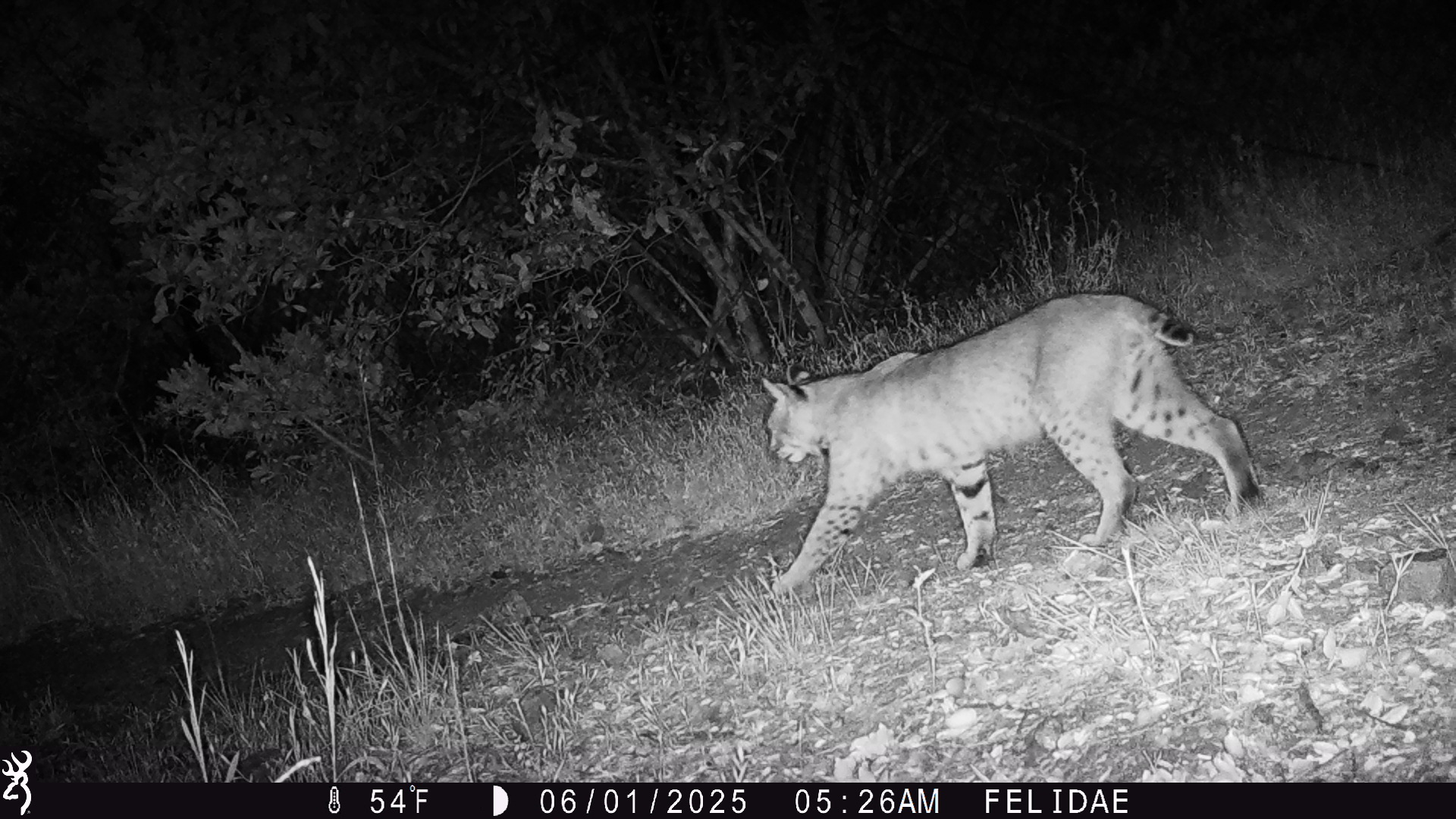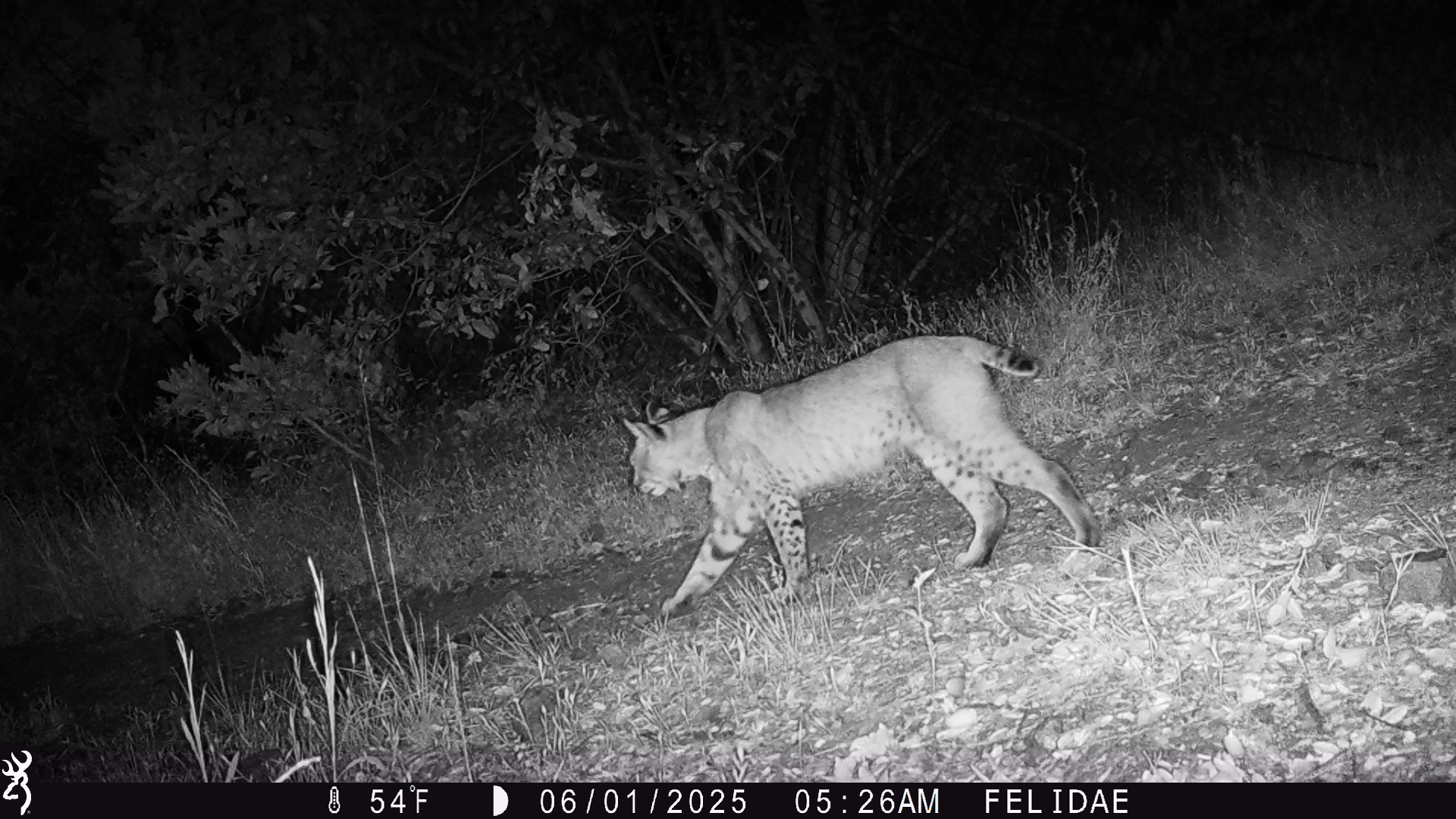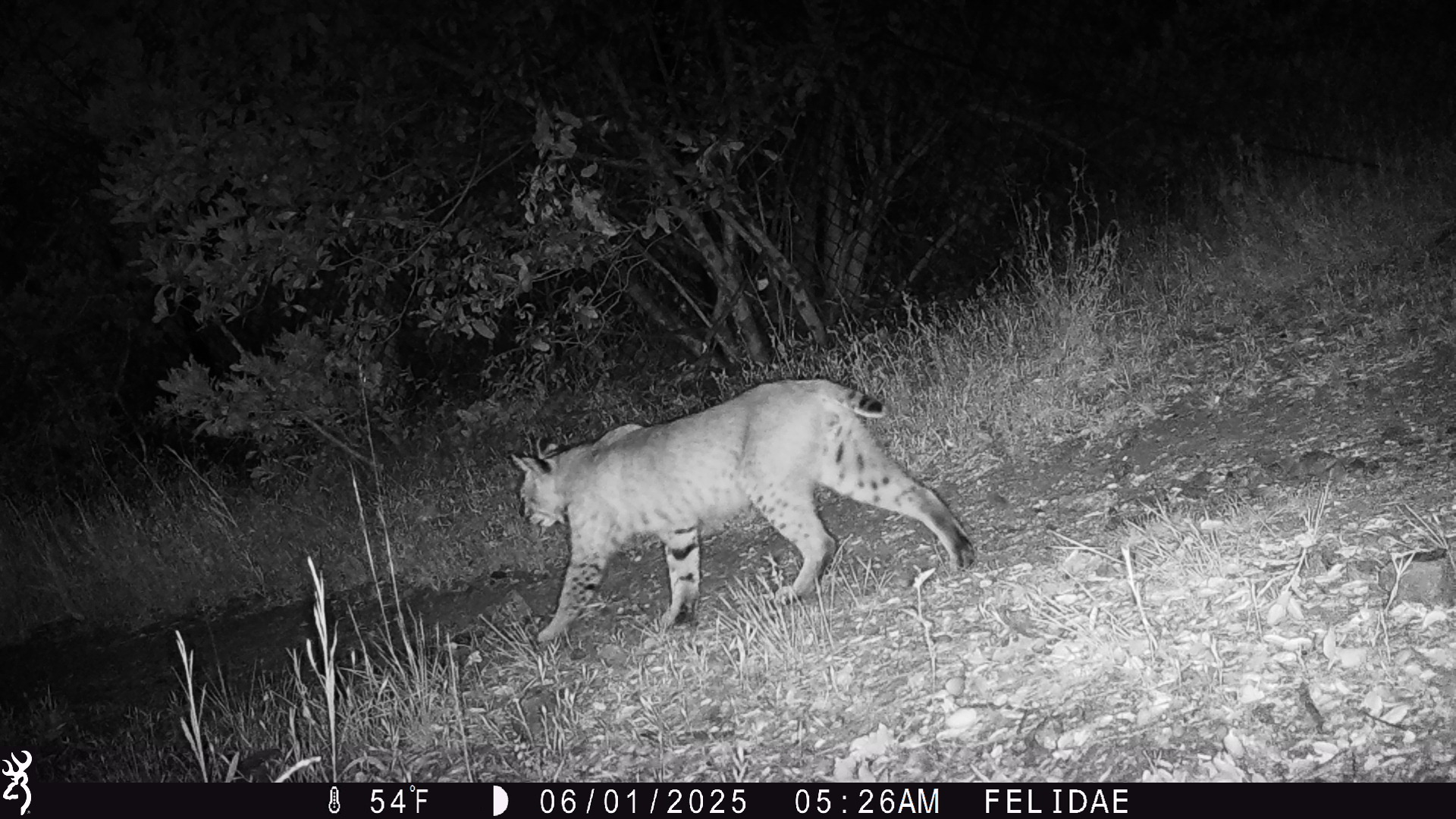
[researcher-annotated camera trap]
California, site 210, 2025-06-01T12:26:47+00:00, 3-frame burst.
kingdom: Animalia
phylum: Chordata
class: Mammalia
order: Carnivora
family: Felidae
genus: Lynx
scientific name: Lynx rufus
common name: bobcat